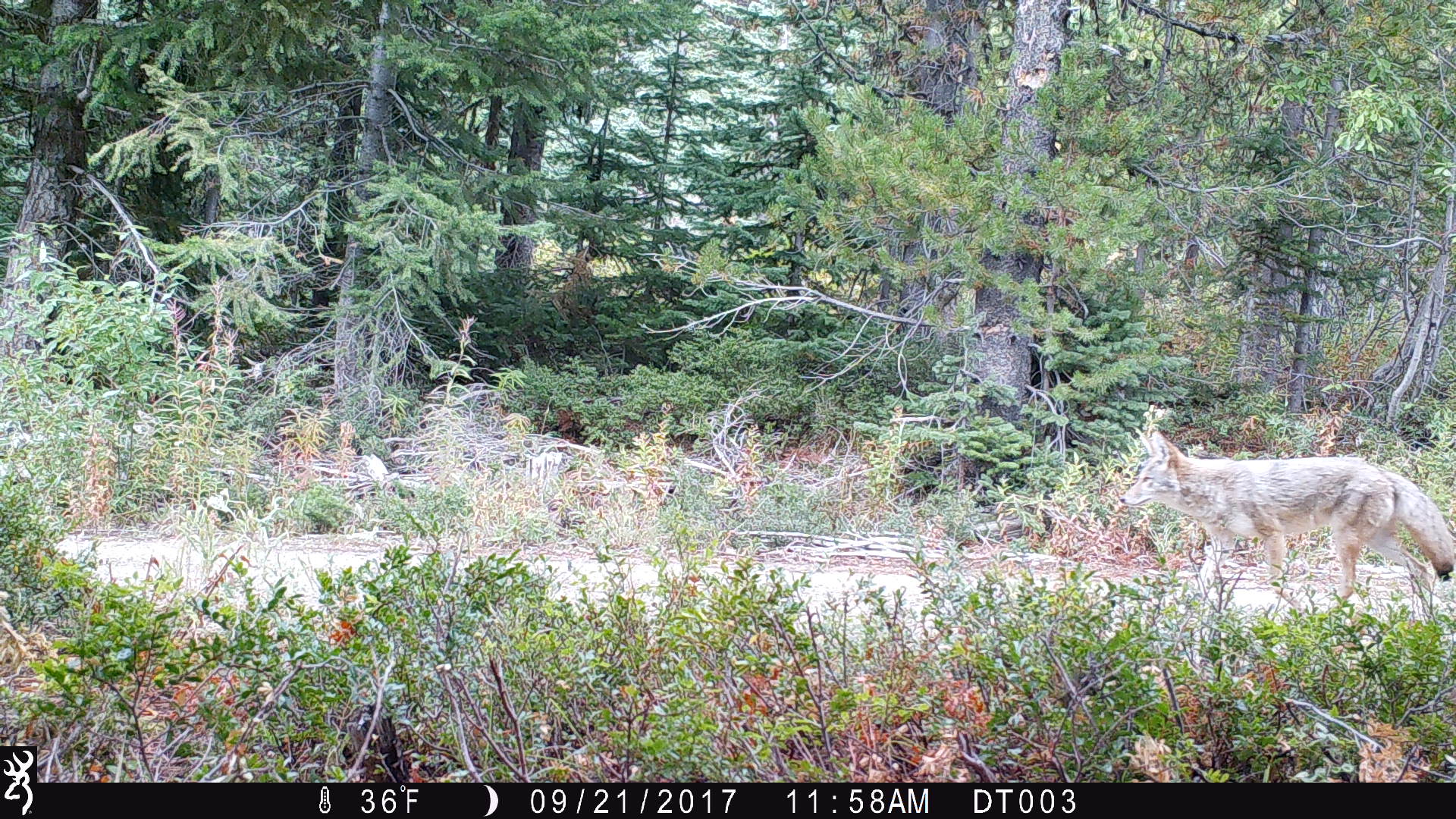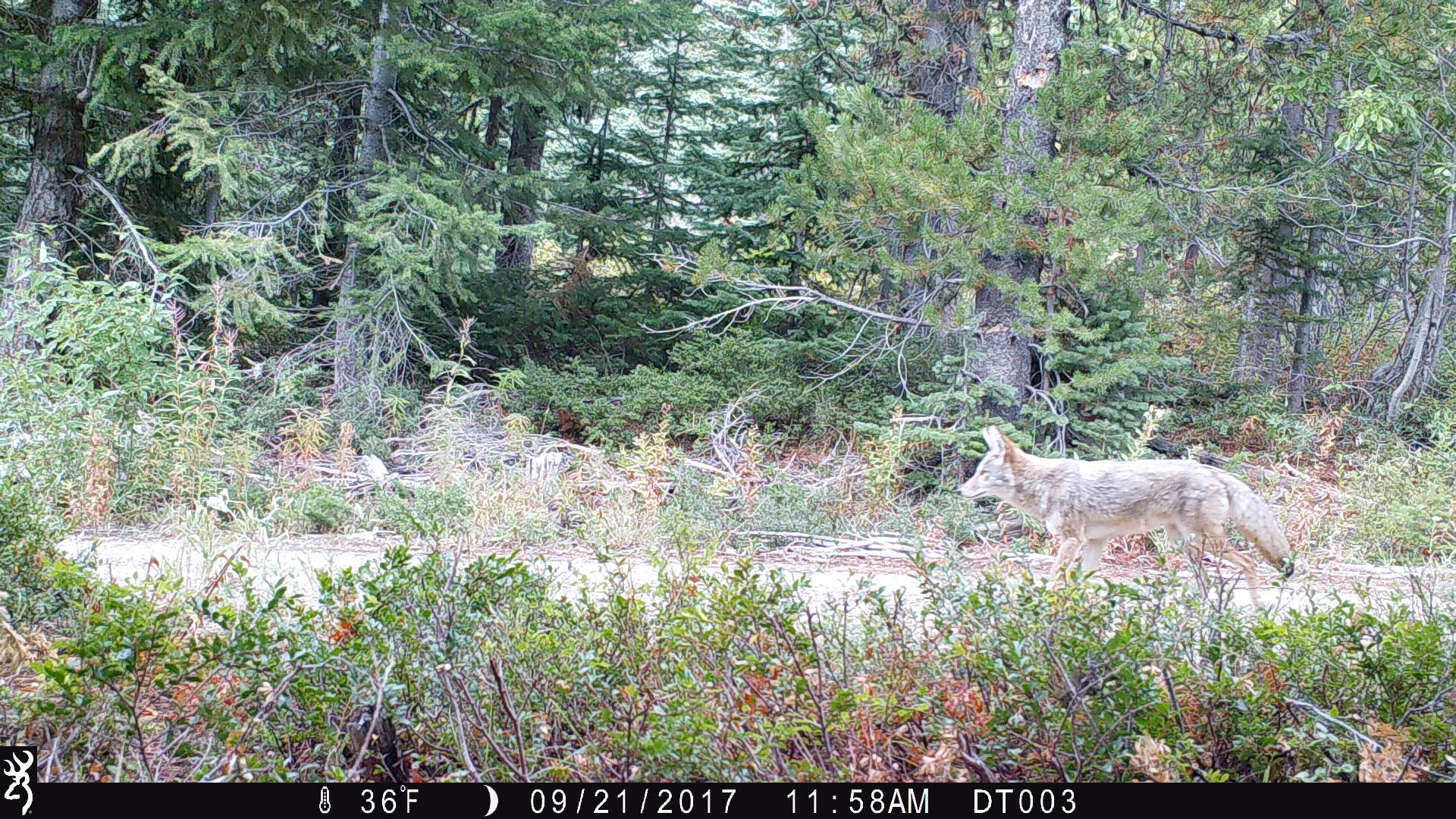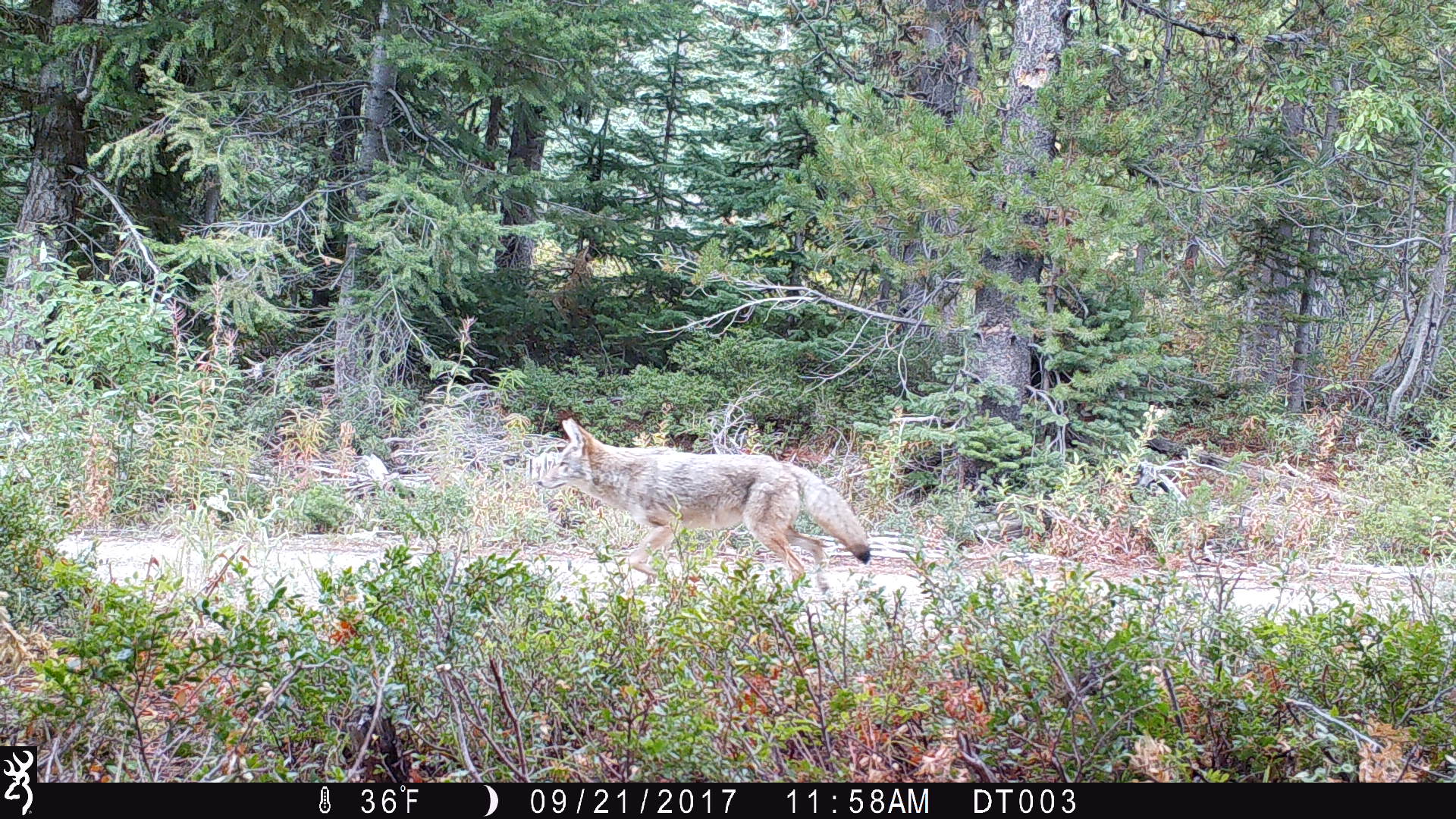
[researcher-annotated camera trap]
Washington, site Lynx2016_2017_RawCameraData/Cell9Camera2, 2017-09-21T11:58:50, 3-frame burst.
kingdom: Animalia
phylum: Chordata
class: Mammalia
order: Carnivora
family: Canidae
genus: Canis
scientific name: Canis latrans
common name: coyote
Canis latrans (coyote). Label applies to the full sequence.